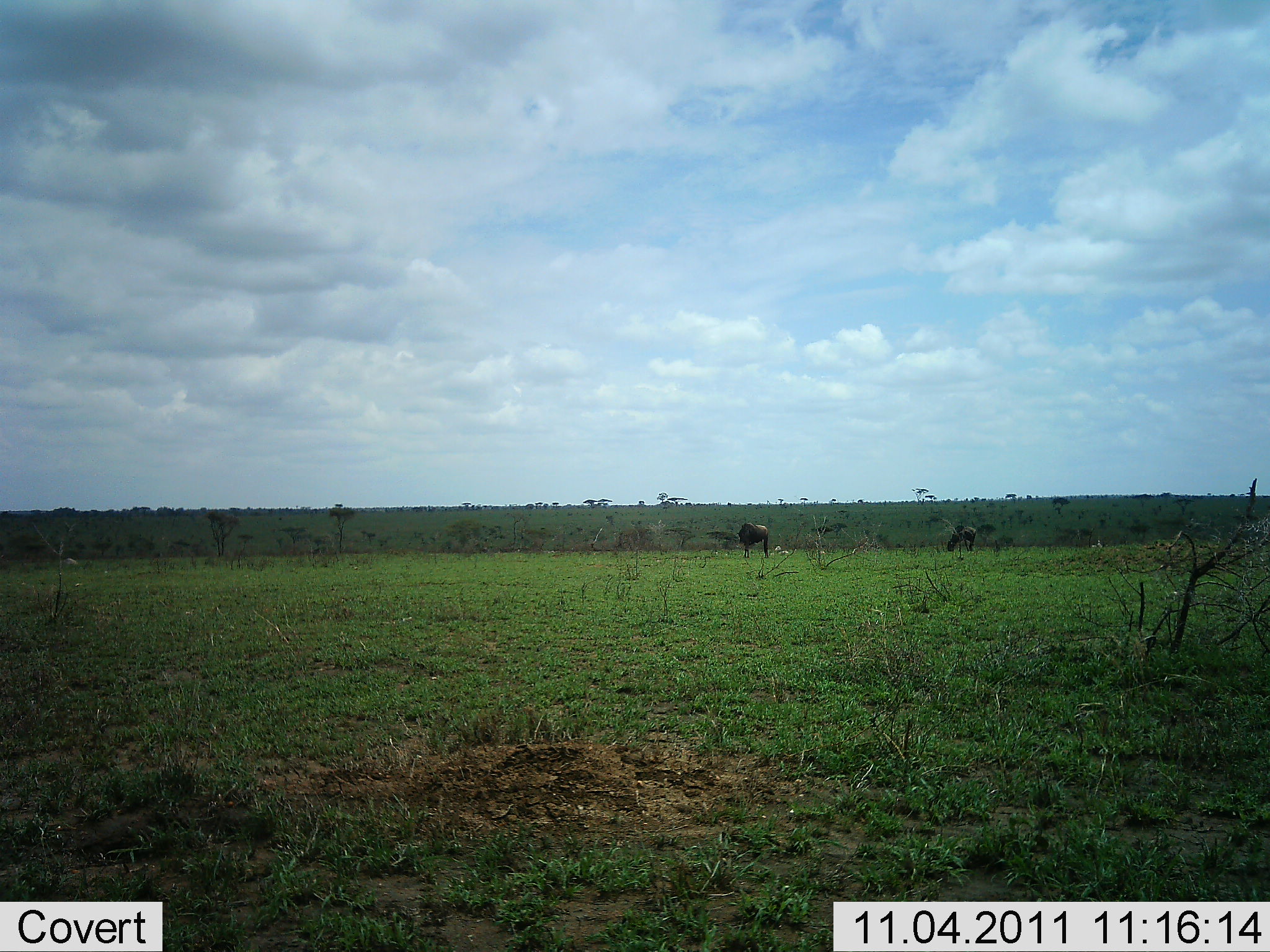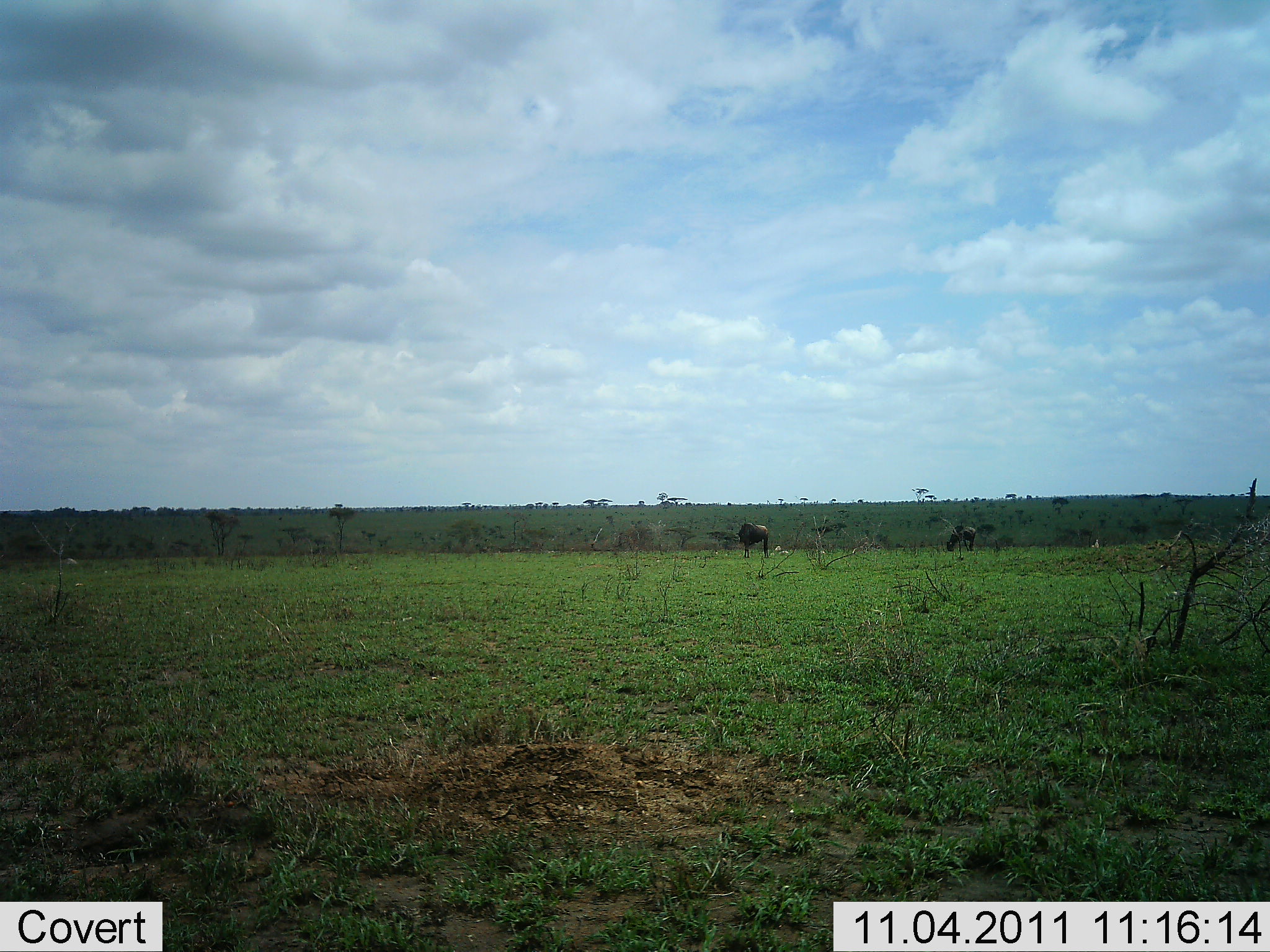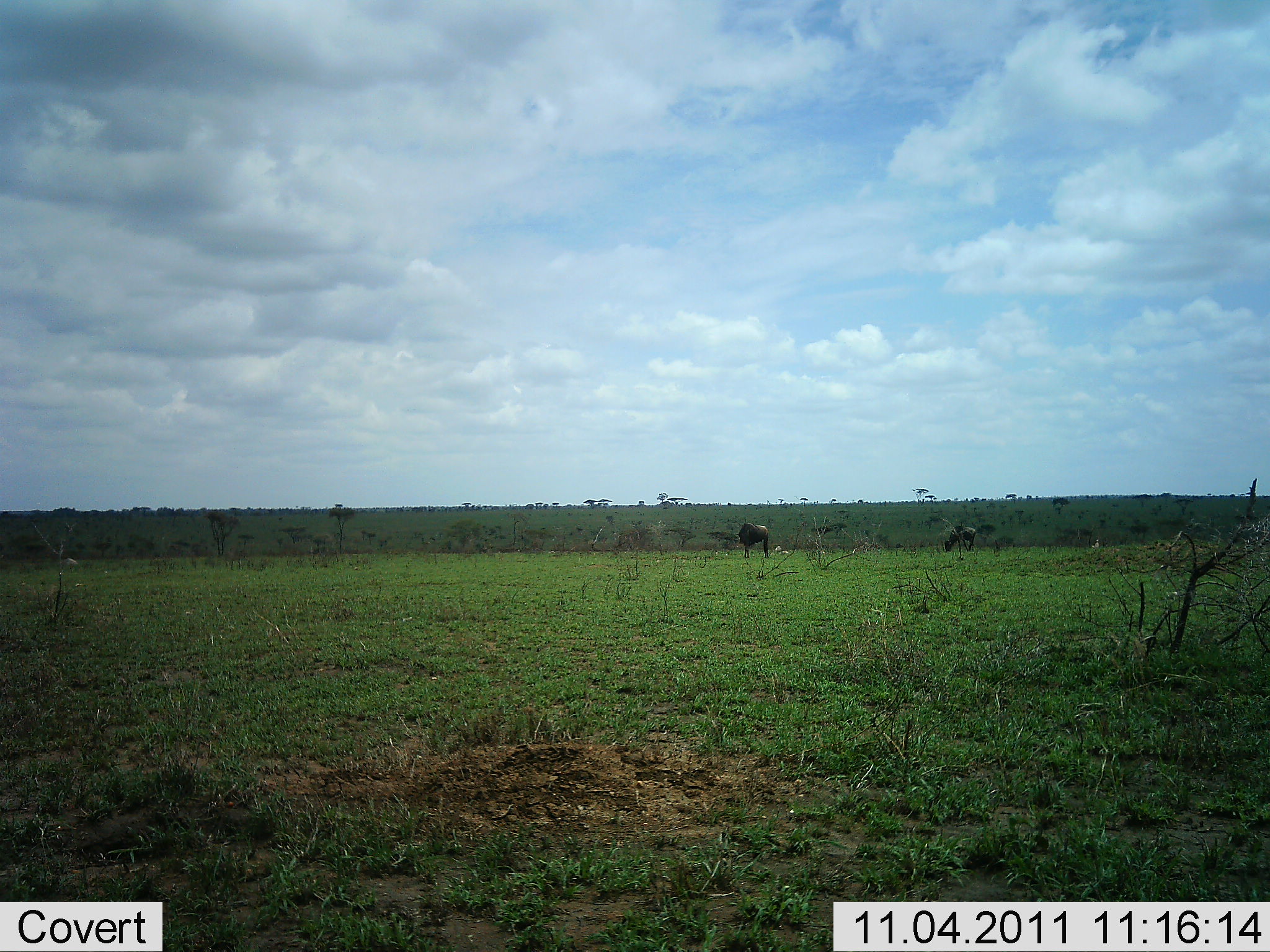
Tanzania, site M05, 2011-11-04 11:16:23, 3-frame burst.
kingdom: Animalia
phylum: Chordata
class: Mammalia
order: Artiodactyla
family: Bovidae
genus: Connochaetes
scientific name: Connochaetes taurinus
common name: blue wildebeest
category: wildebeest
Wildebeest (blue wildebeest) (Connochaetes taurinus), count 2. Behavior (volunteer vote fractions): standing 70%, resting 0%, moving 0%, interacting 0%. Young present (vote fraction): 0%. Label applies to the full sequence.